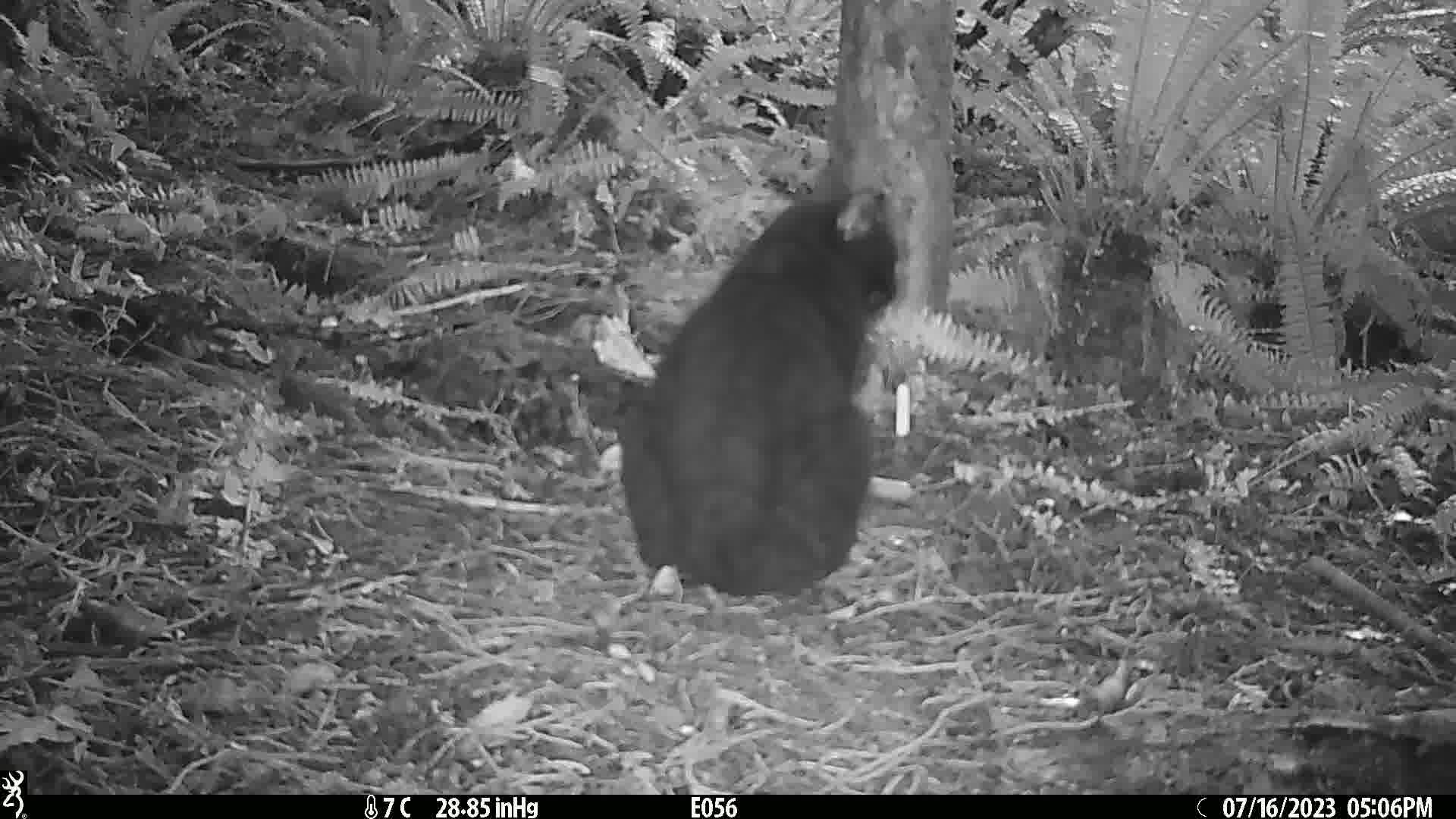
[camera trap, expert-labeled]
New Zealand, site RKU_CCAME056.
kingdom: Animalia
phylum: Chordata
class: Mammalia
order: Carnivora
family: Felidae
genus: Felis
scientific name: Felis catus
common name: domestic cat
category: cat